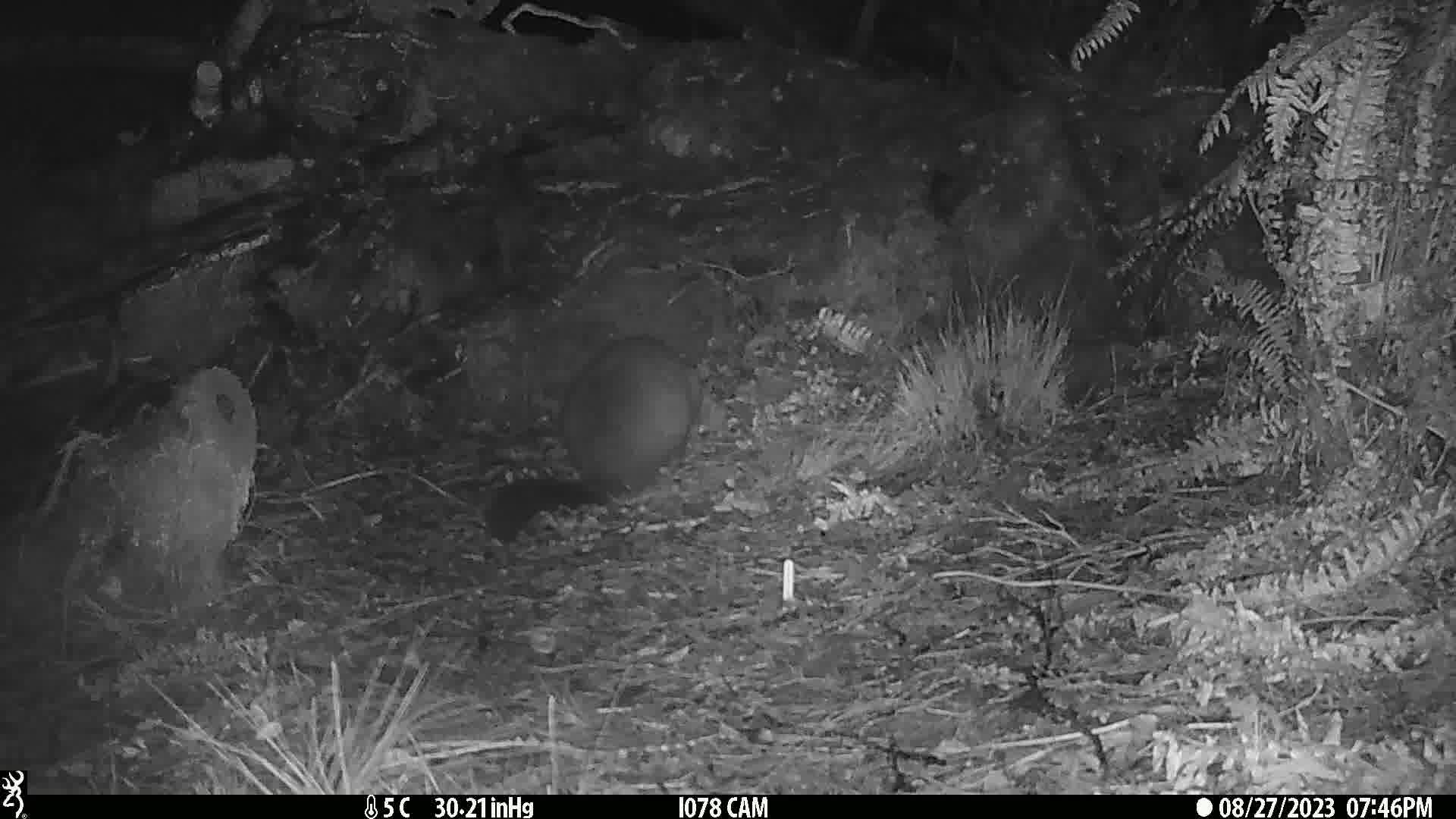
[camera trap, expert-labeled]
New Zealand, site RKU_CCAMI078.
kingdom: Animalia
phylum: Chordata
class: Mammalia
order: Diprotodontia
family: Phalangeridae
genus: Trichosurus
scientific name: Trichosurus vulpecula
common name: common brushtail possum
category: possum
Possum (common brushtail possum) (Trichosurus vulpecula).